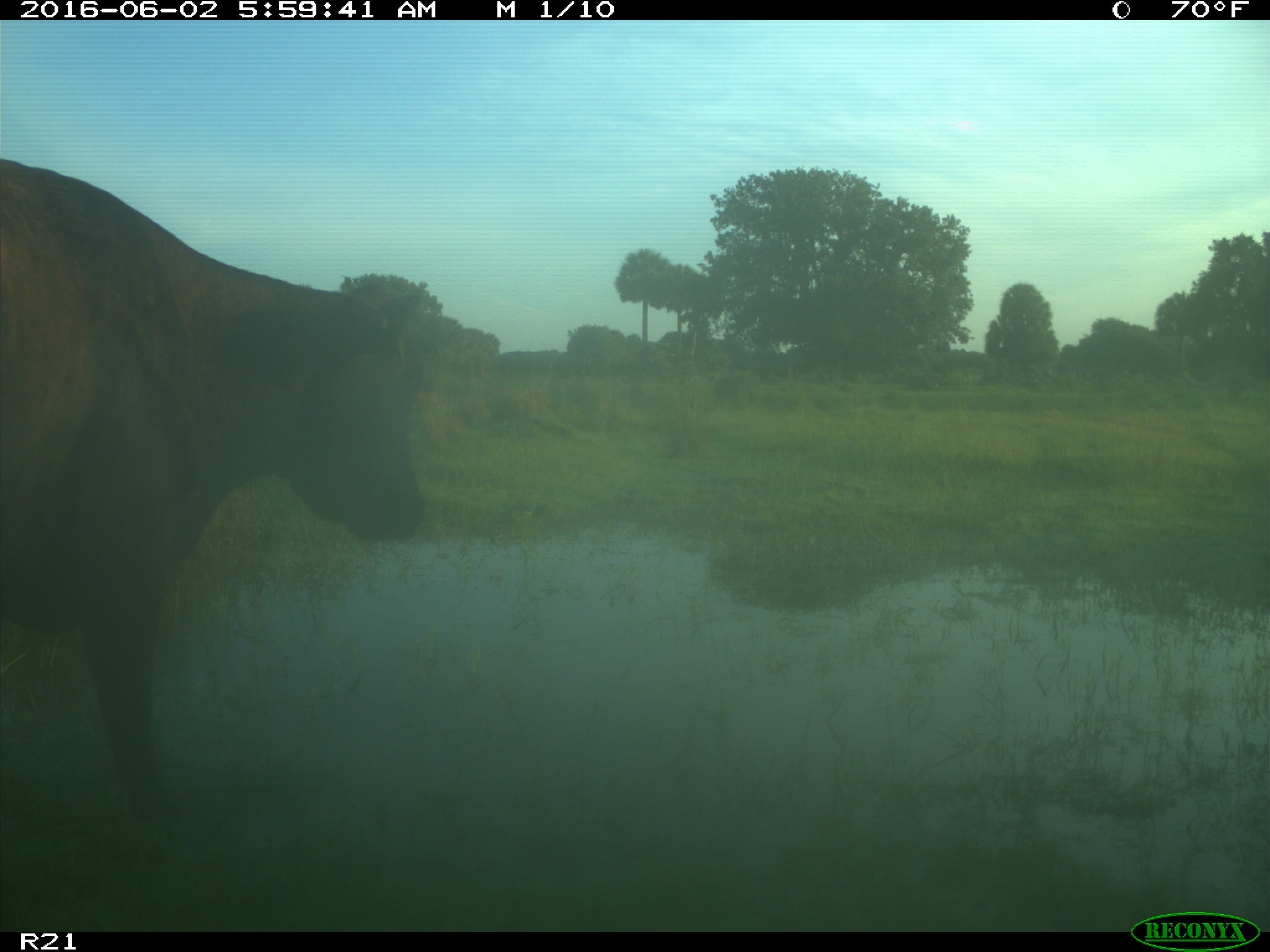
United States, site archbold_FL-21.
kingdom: Animalia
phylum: Chordata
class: Mammalia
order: Artiodactyla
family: Bovidae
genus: Bos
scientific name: Bos taurus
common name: domestic cow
Bos taurus (domestic cow).